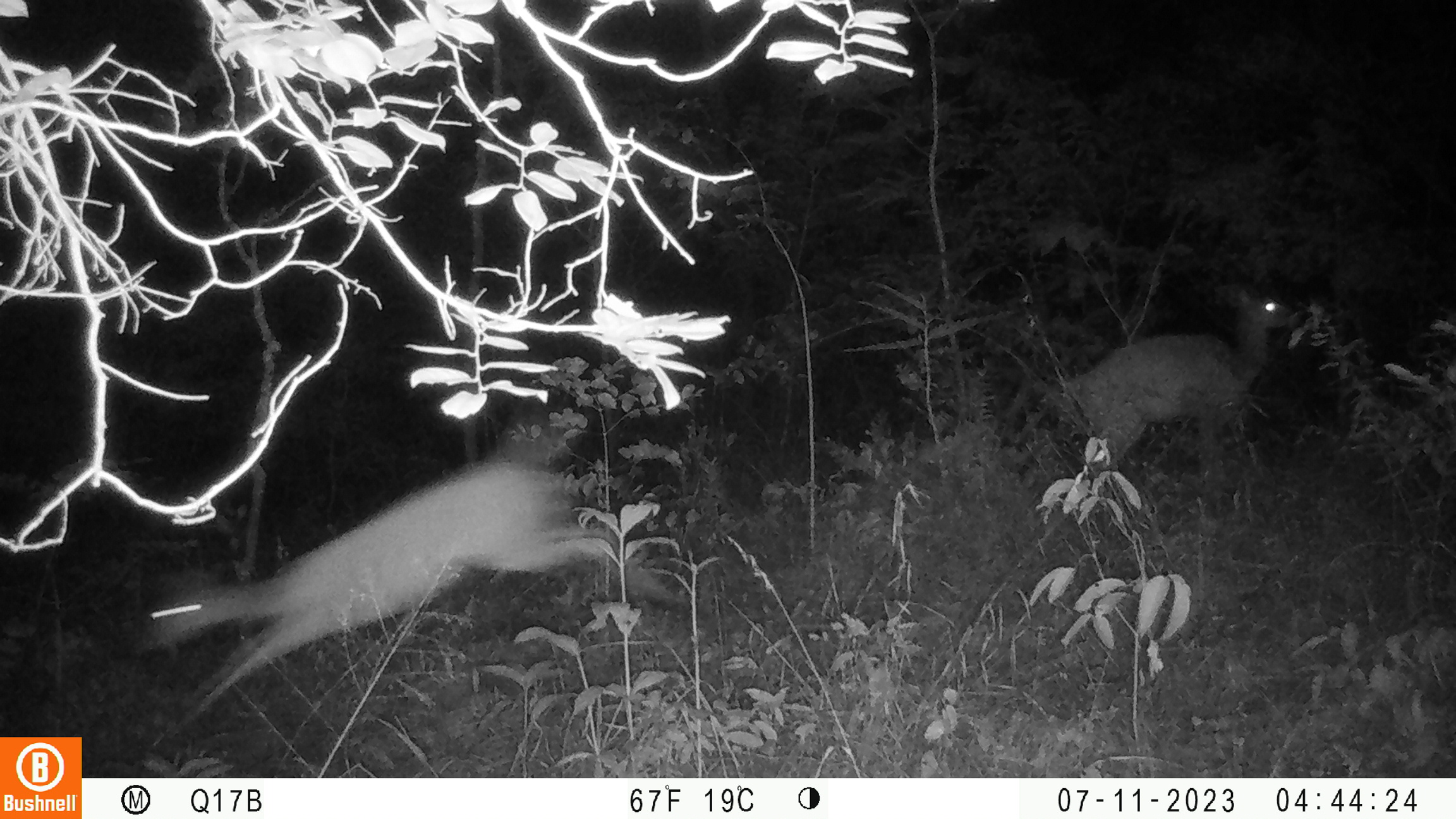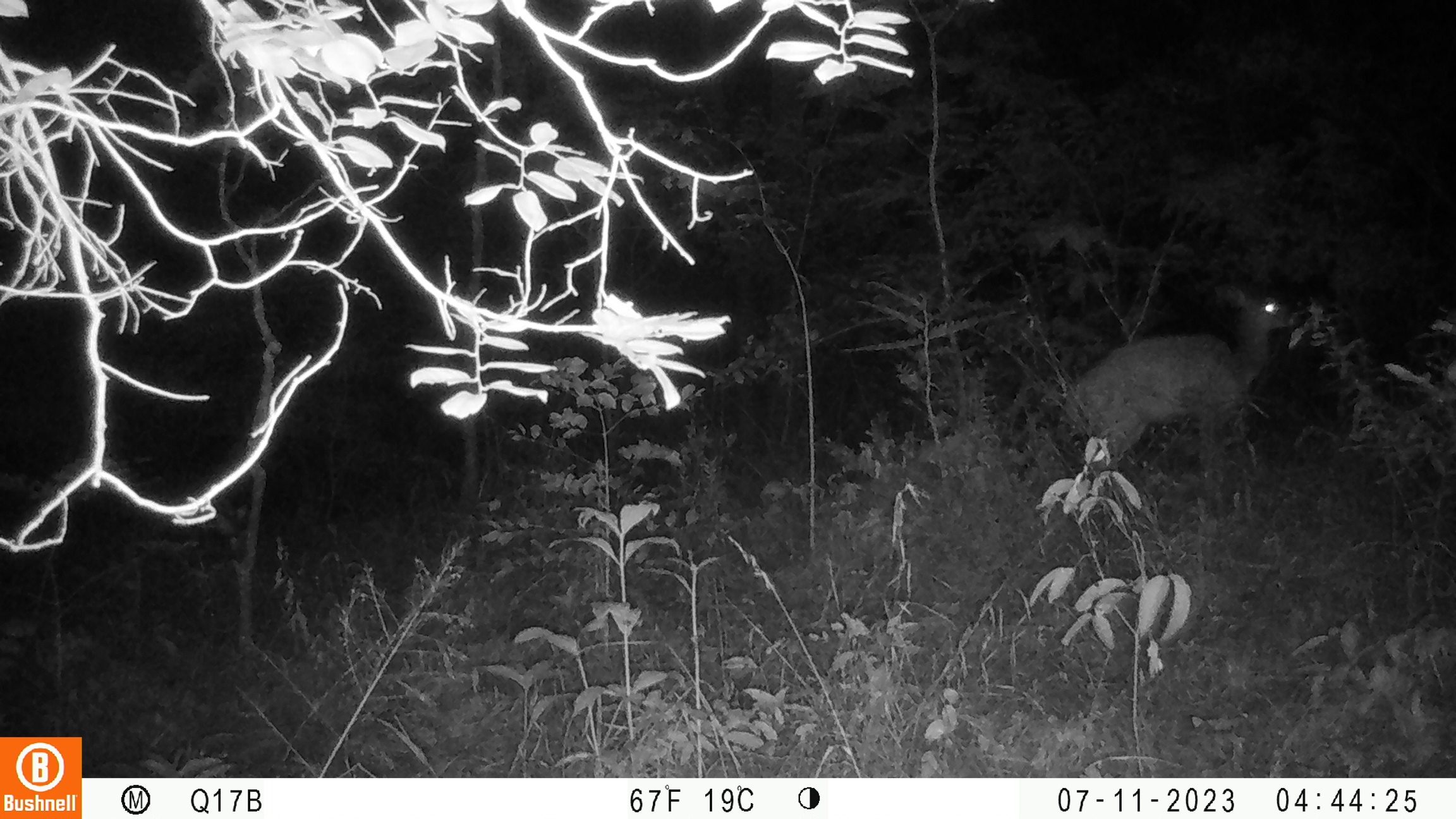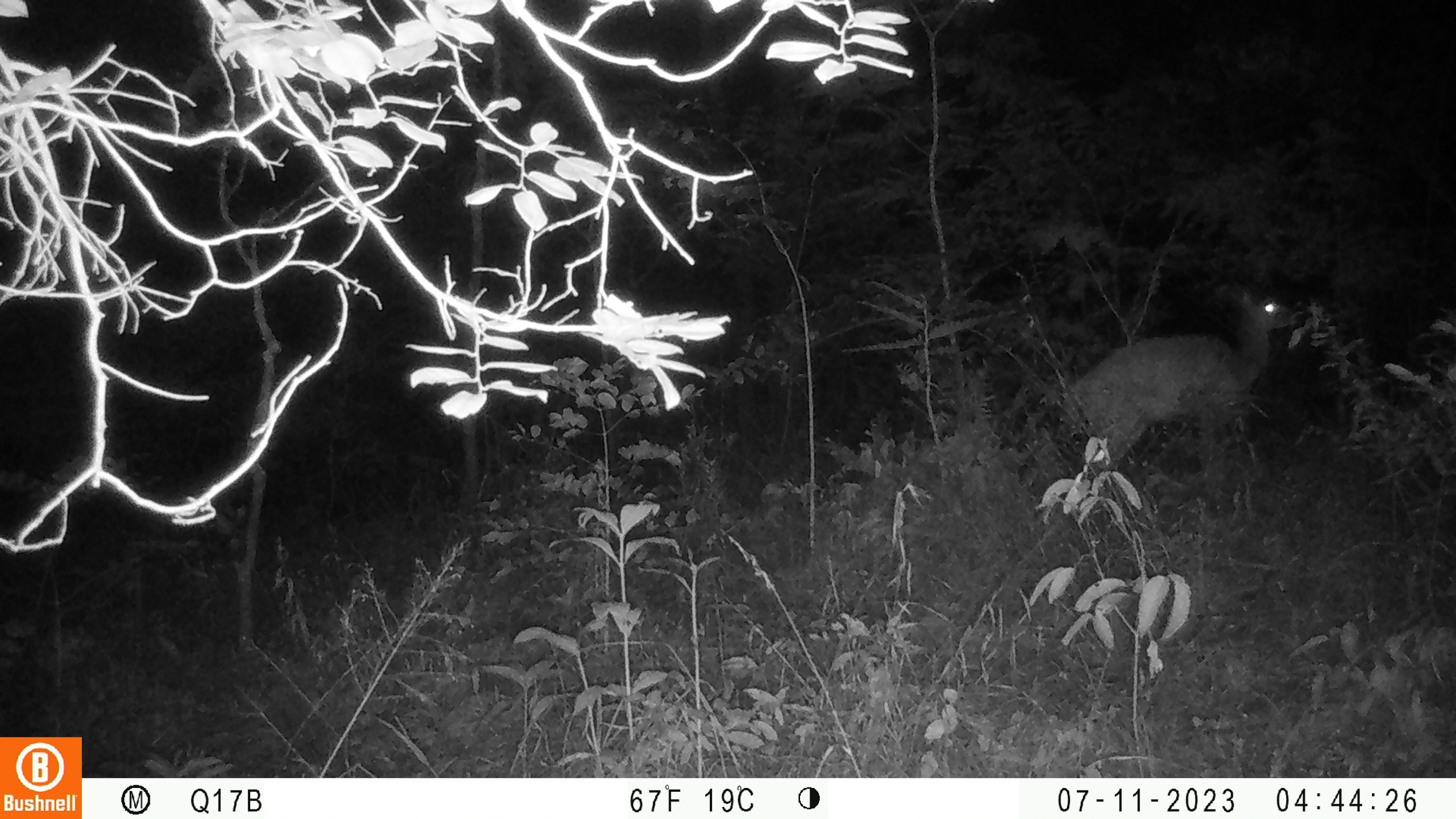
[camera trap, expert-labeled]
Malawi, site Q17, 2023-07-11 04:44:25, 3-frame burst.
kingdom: Animalia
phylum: Chordata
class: Mammalia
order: Artiodactyla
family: Bovidae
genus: Tragelaphus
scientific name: Tragelaphus sylvaticus sylvaticus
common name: cape bushbuck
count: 2